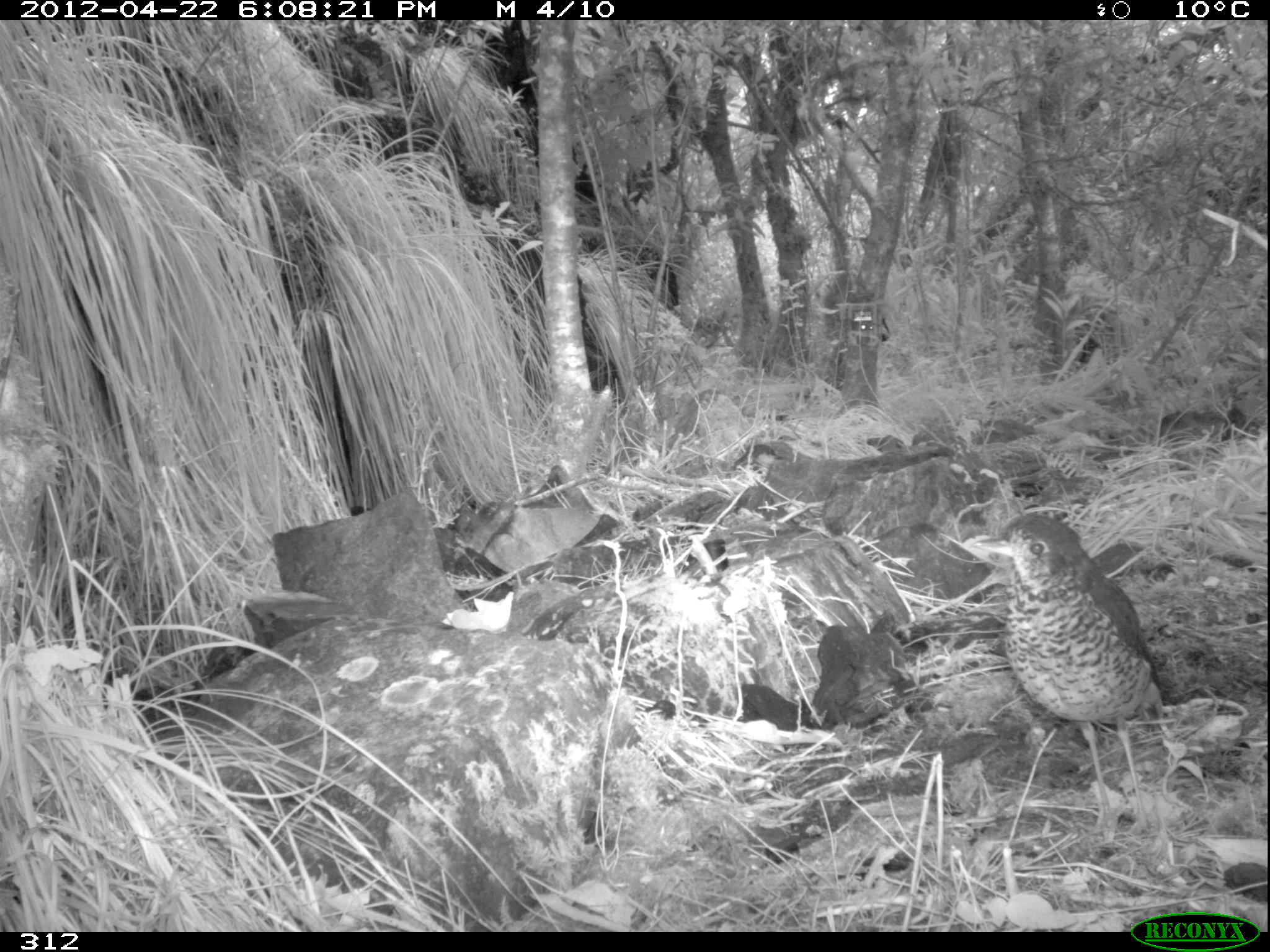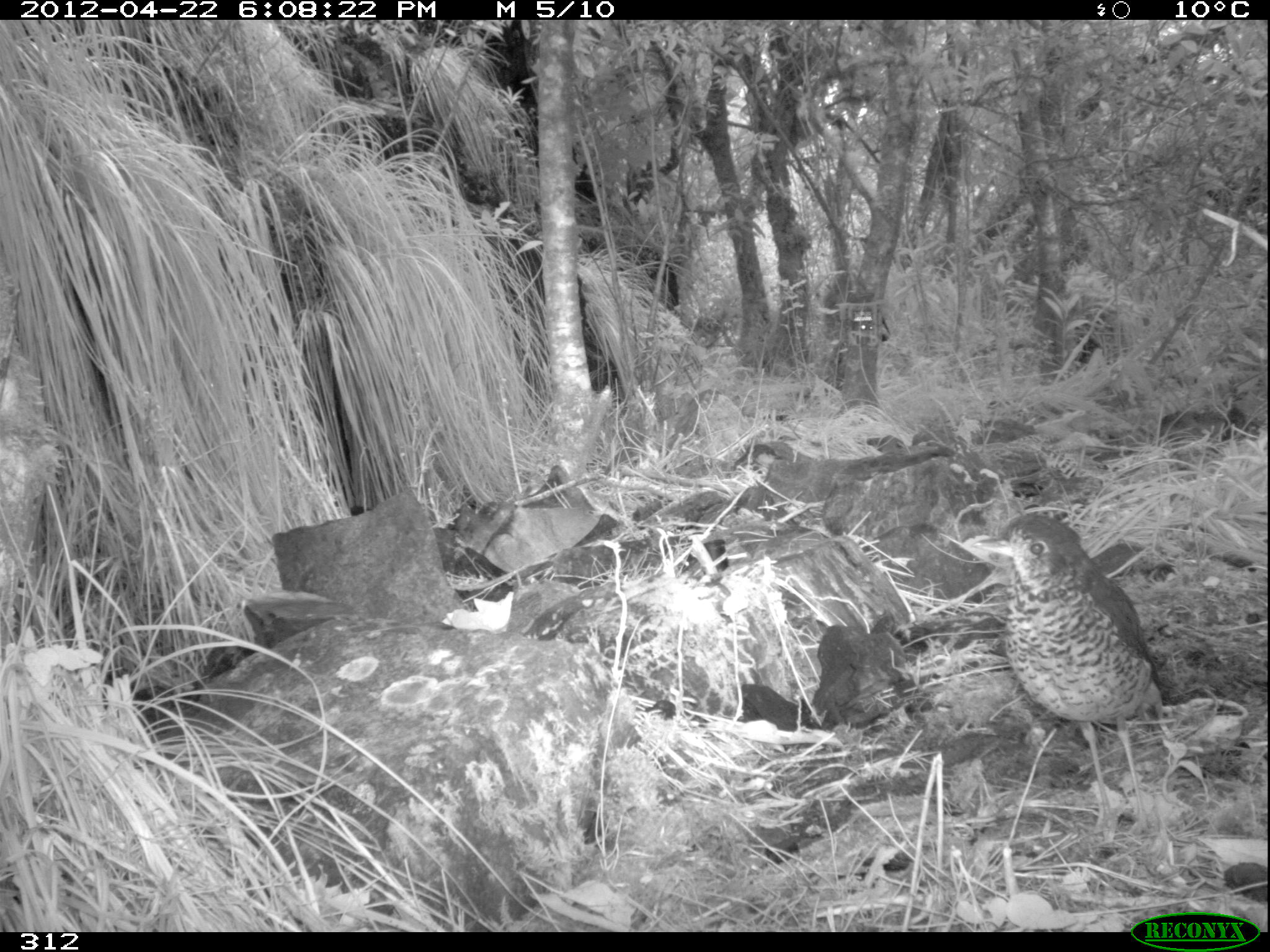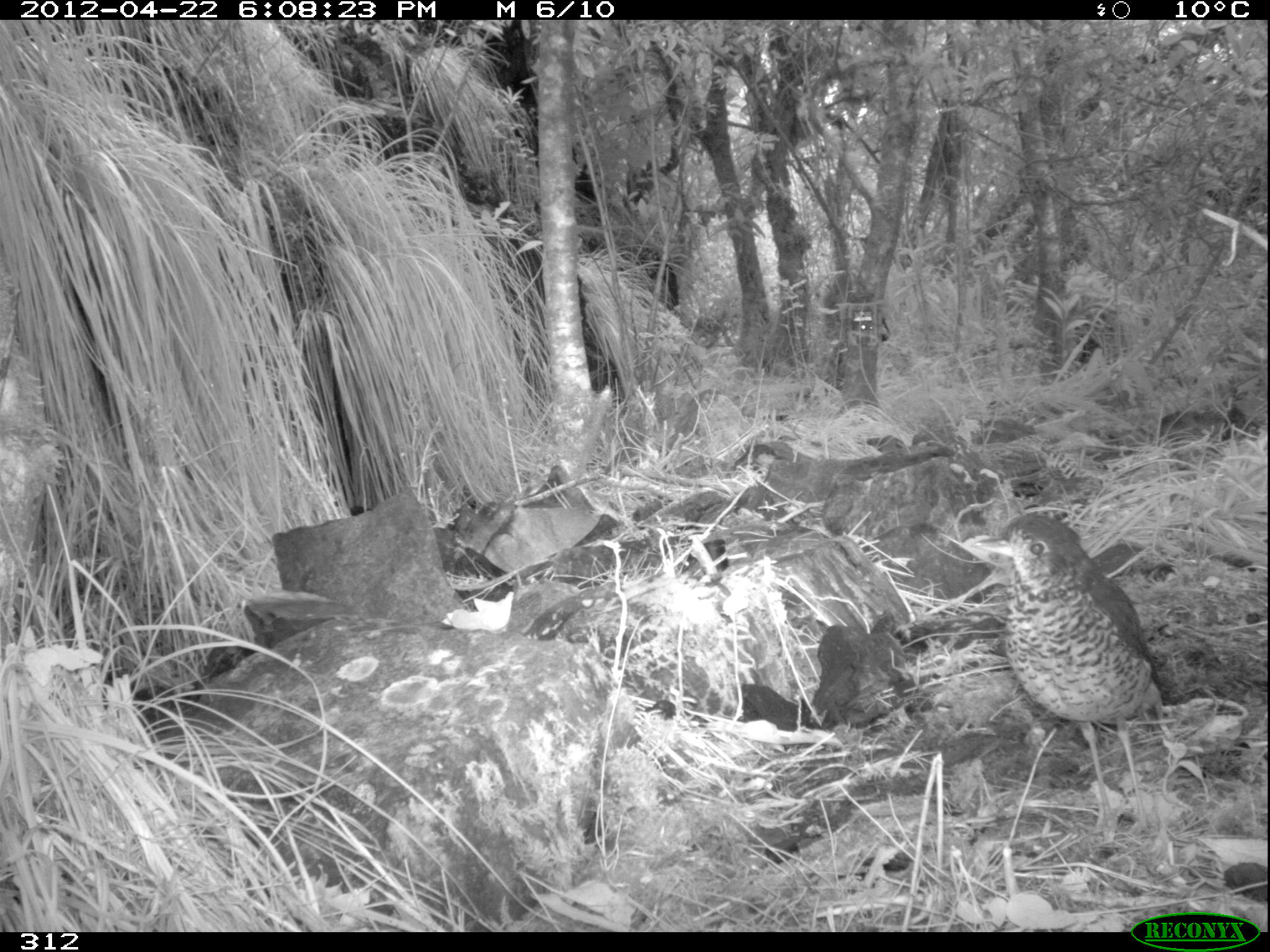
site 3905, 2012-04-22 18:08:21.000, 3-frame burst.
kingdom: Animalia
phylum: Chordata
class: Aves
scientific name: Aves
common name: bird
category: unknown bird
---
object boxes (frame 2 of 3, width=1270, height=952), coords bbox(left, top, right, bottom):
unknown bird: bbox(972, 509, 1165, 832)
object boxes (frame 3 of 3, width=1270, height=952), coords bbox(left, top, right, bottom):
unknown bird: bbox(973, 511, 1166, 832)